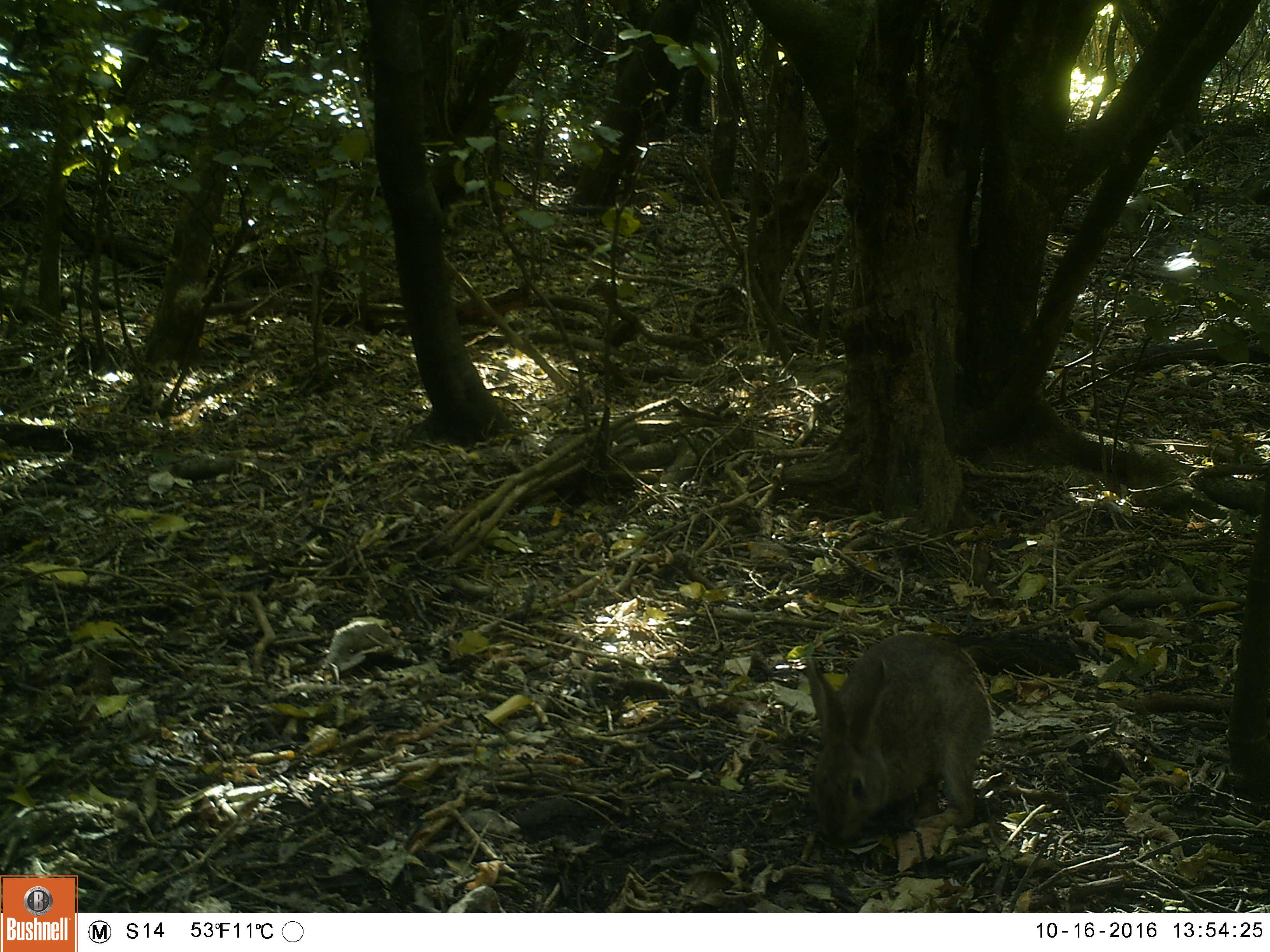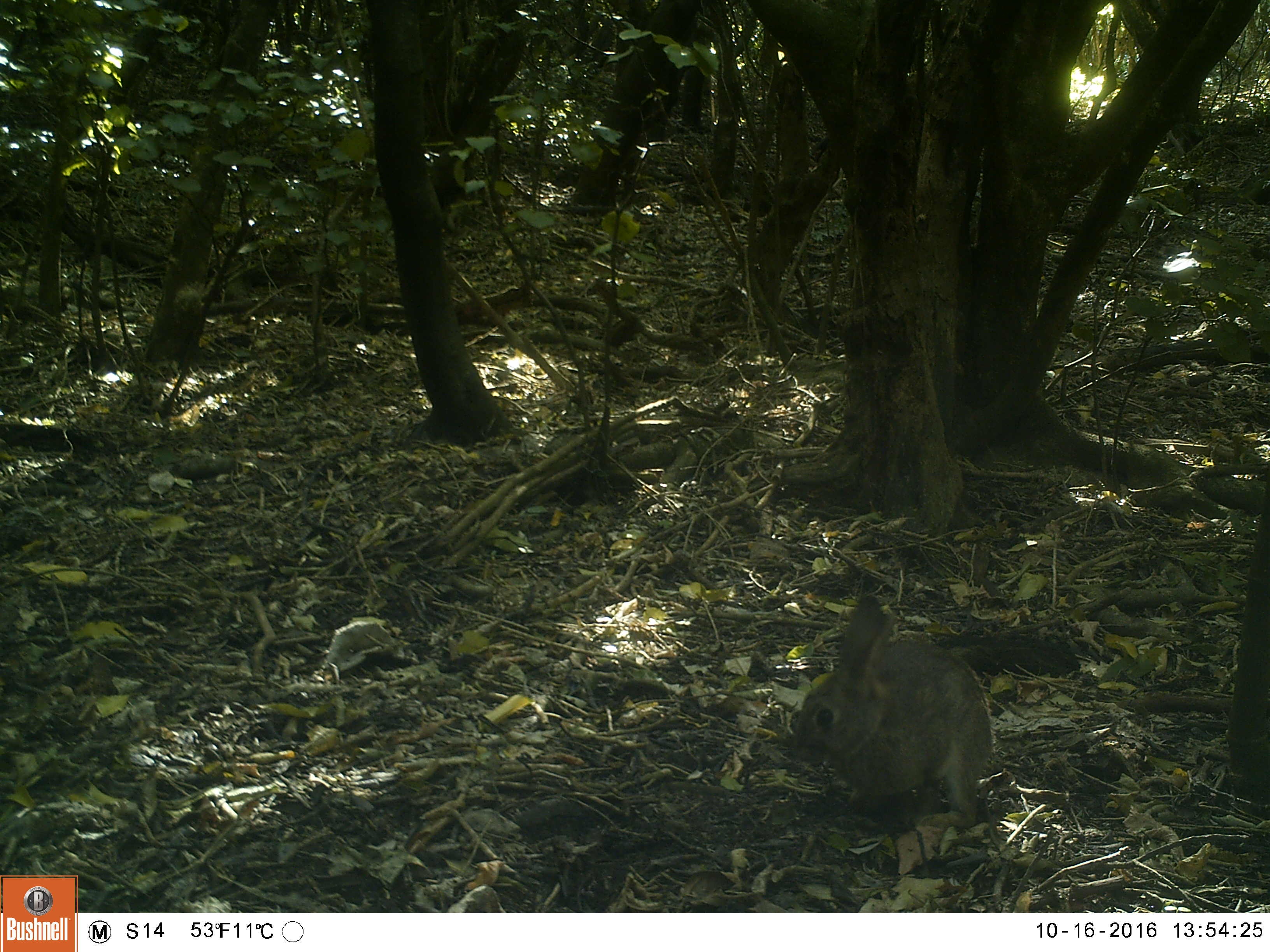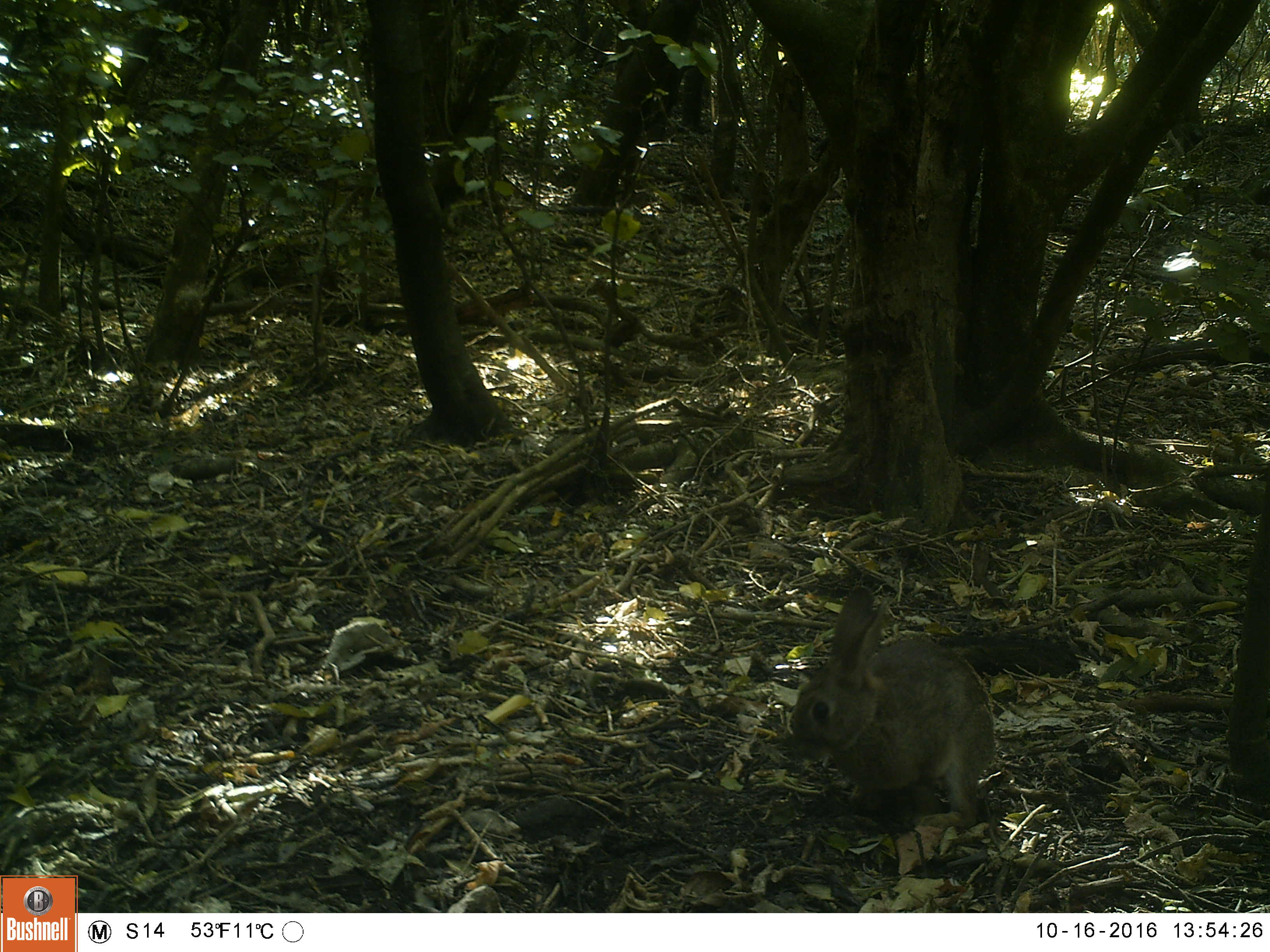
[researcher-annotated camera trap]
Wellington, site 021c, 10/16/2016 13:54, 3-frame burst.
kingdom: Animalia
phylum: Chordata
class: Mammalia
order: Lagomorpha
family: Leporidae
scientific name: Leporidae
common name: rabbit